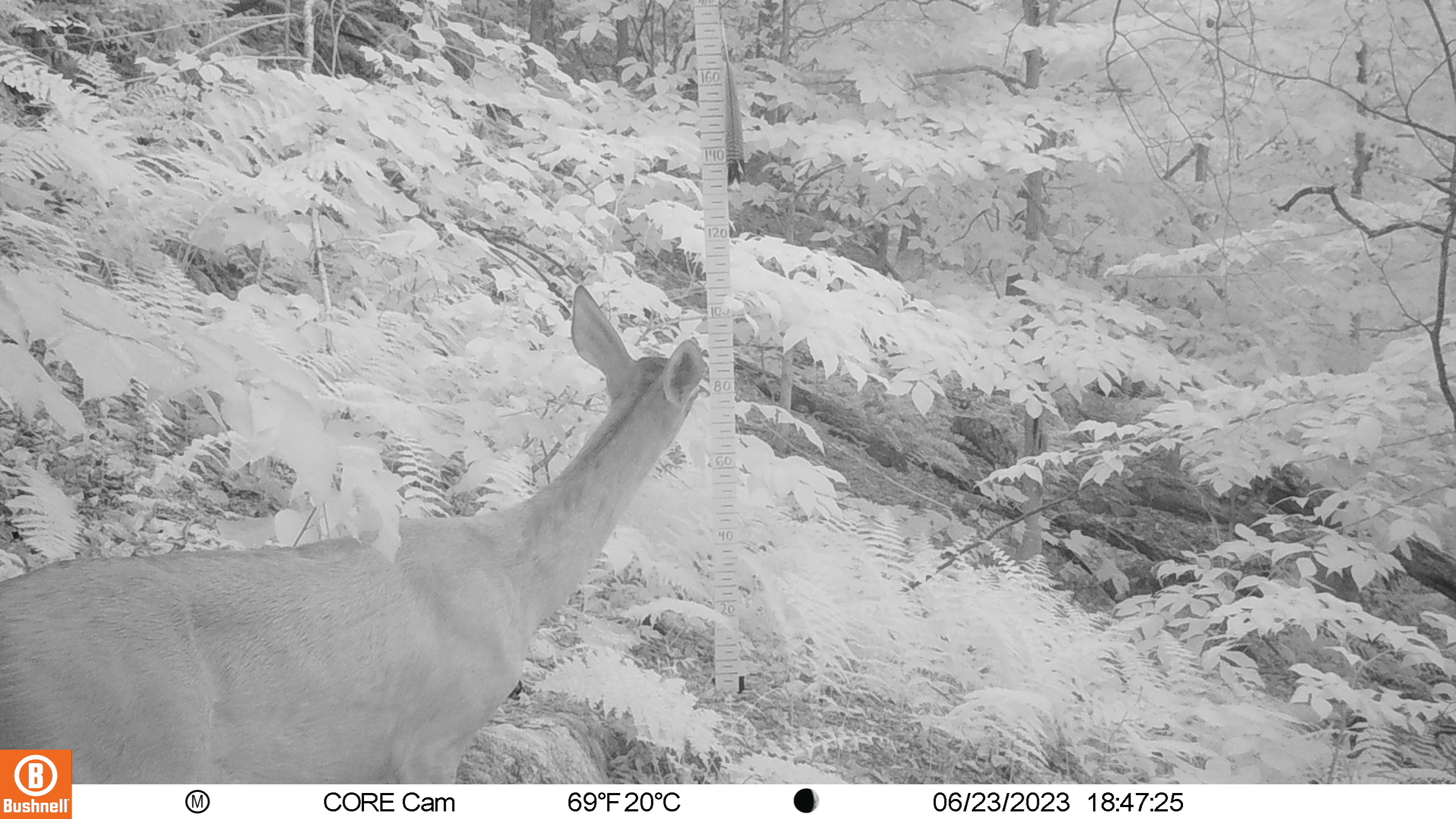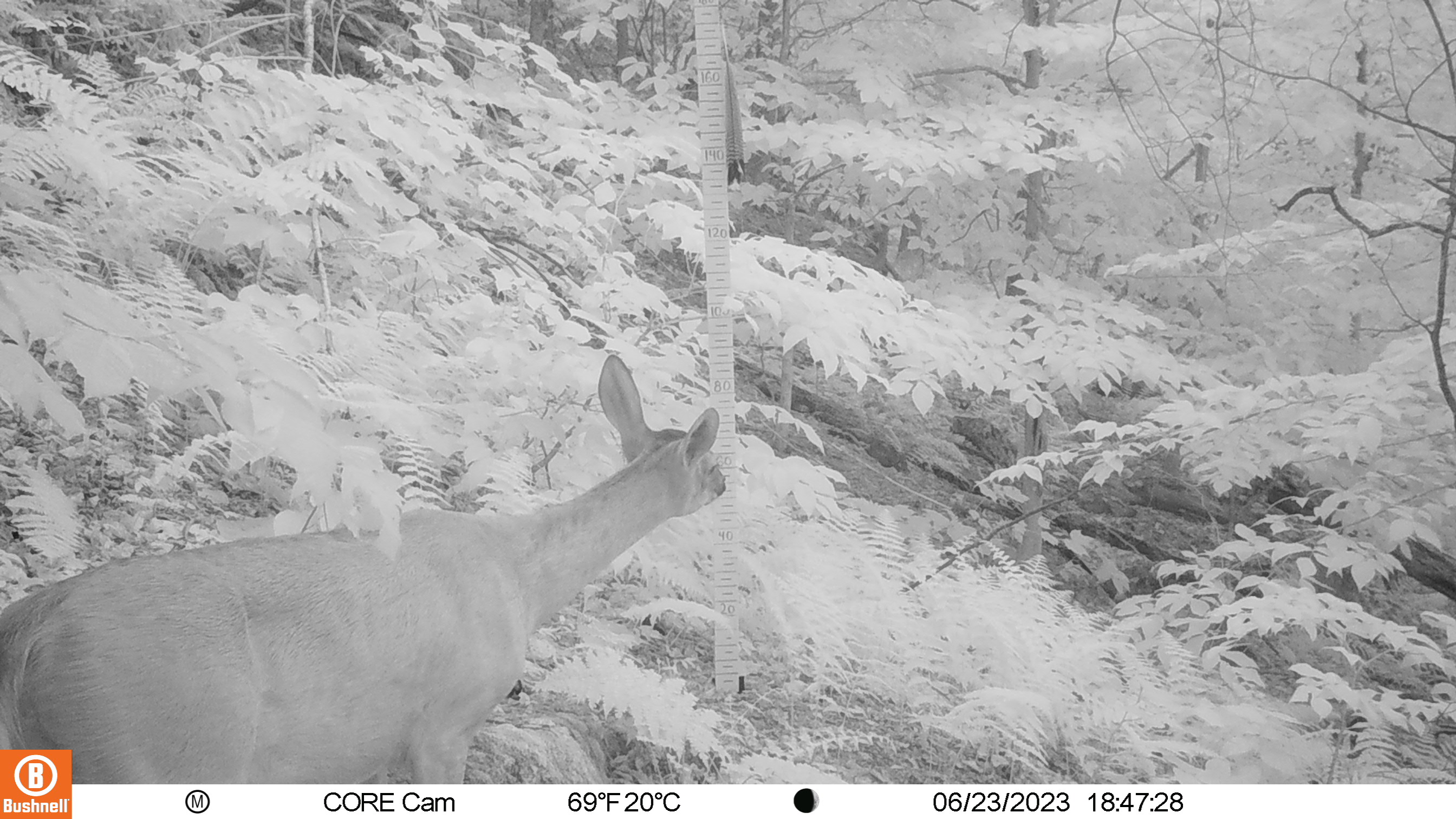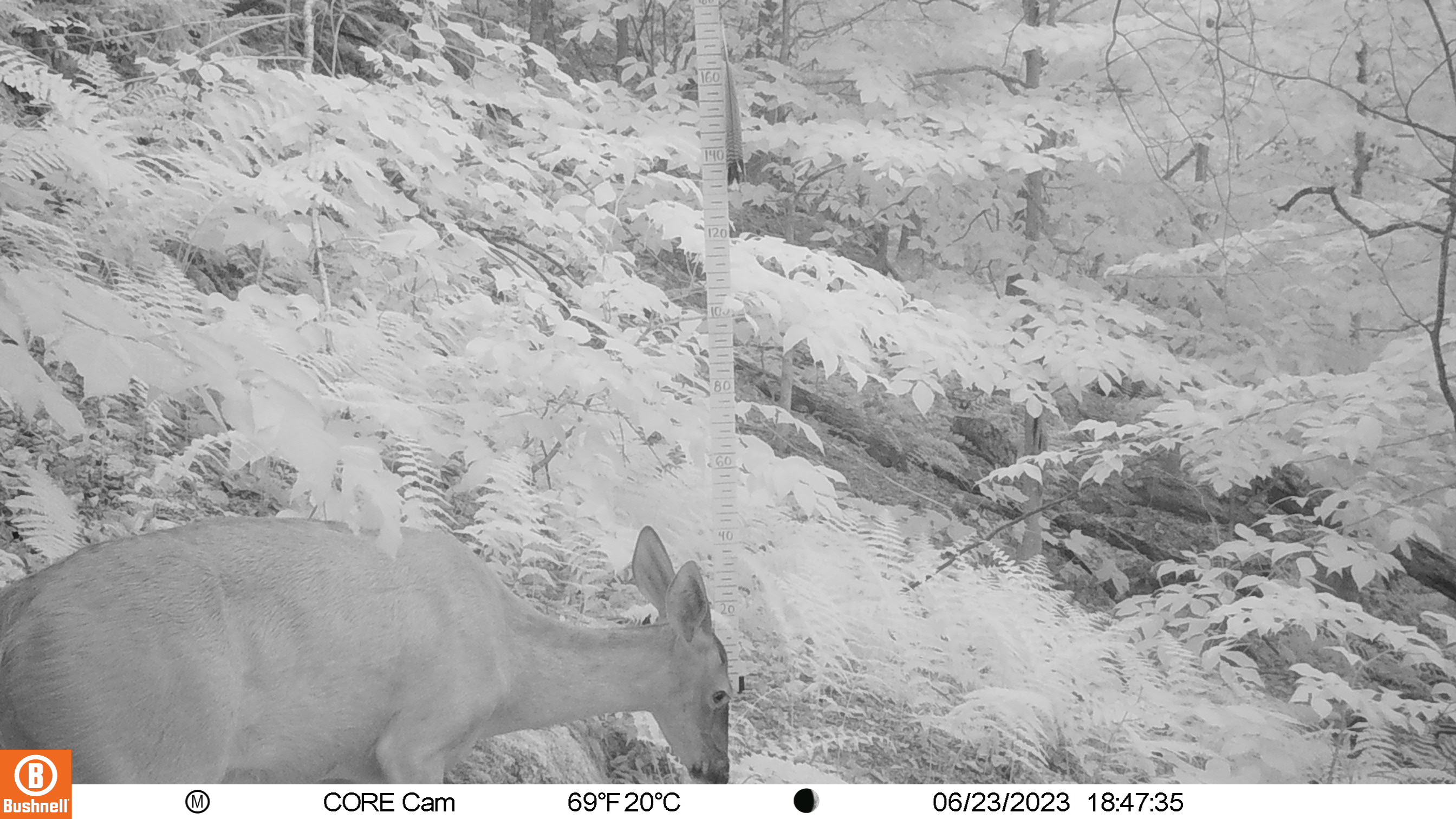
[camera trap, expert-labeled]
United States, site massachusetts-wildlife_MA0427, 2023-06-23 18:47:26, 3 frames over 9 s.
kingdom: Animalia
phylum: Chordata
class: Mammalia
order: Artiodactyla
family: Cervidae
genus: Odocoileus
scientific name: Odocoileus virginianus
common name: white-tailed deer